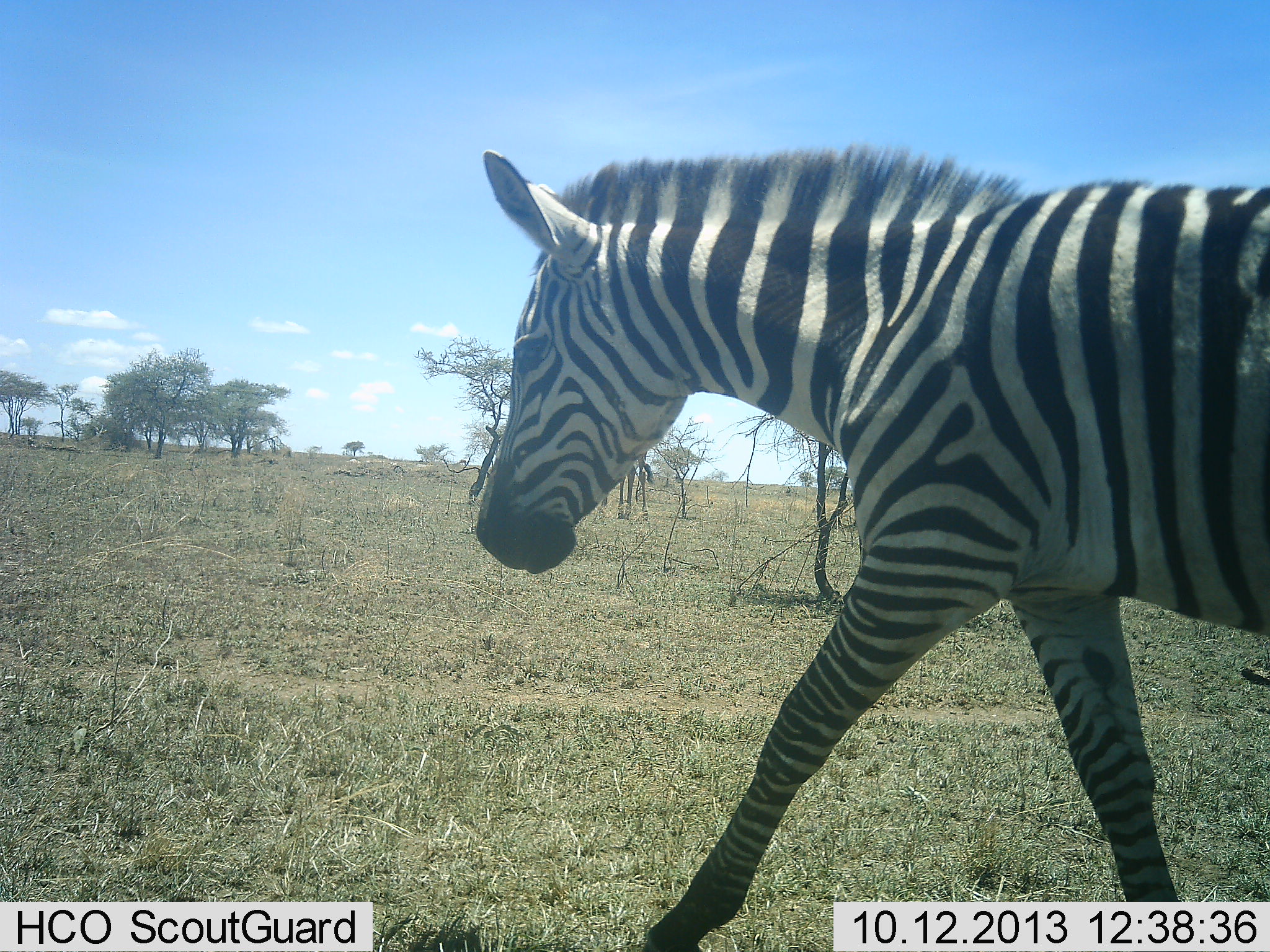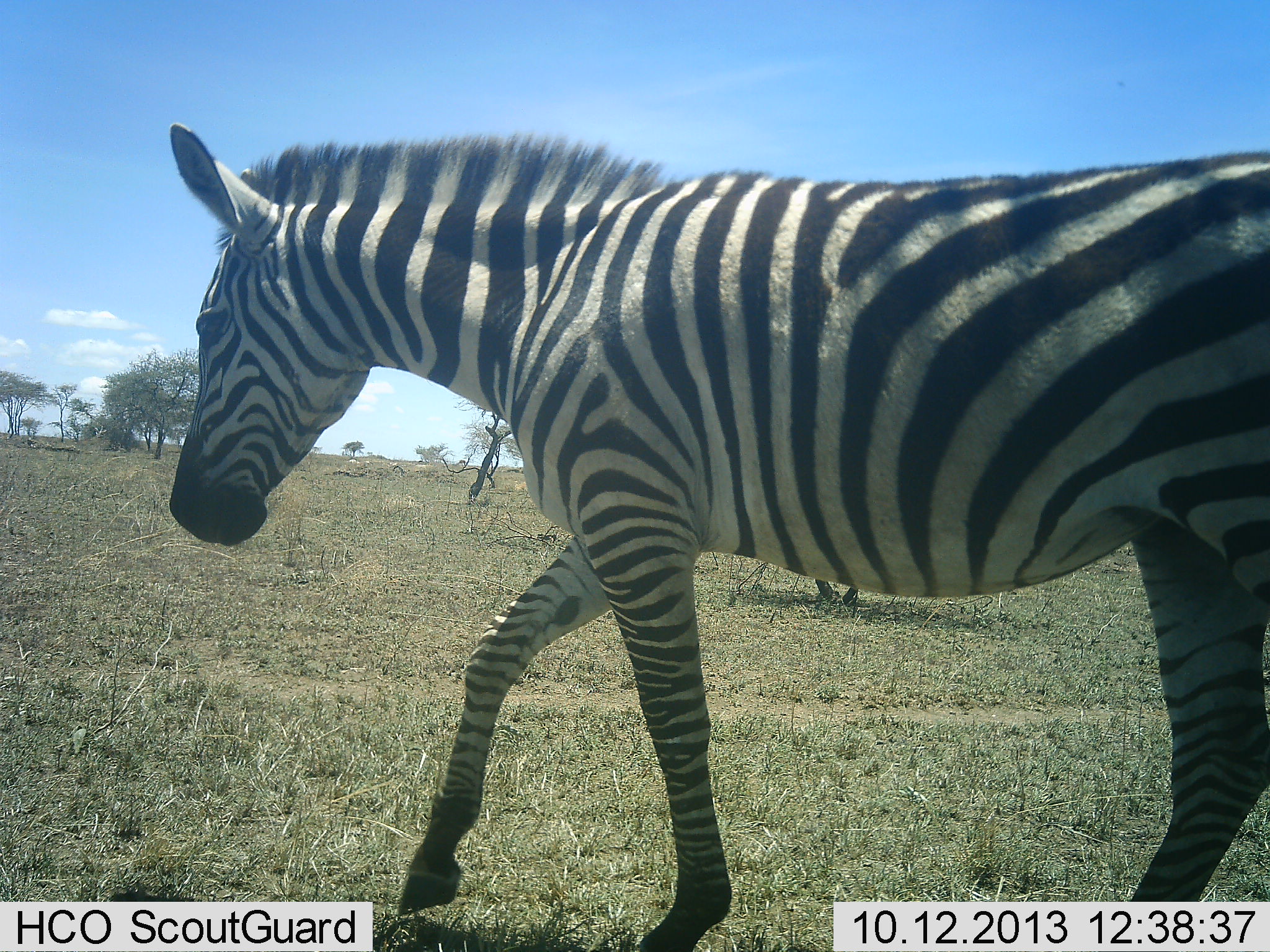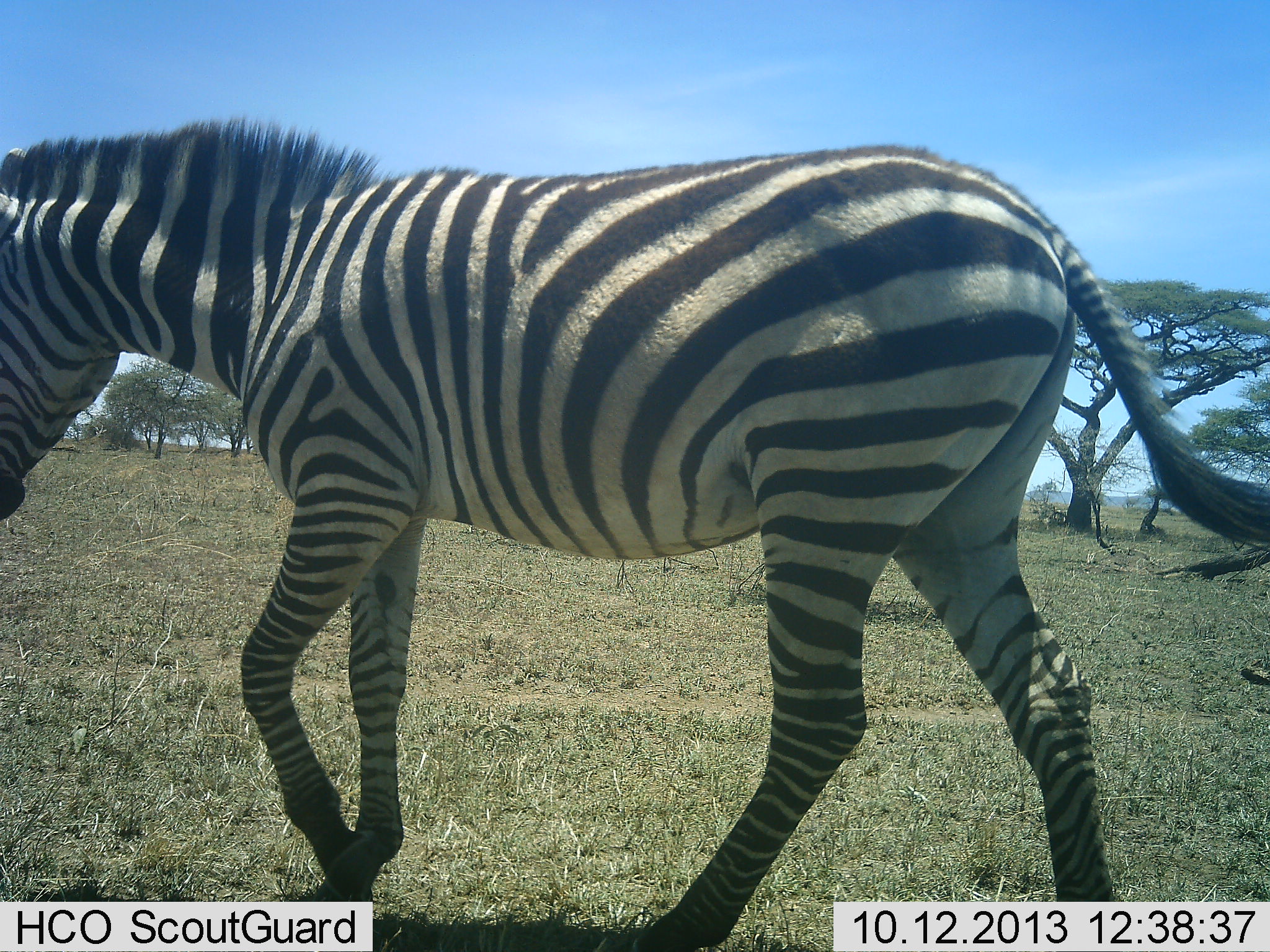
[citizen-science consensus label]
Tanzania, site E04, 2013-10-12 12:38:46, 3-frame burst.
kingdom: Animalia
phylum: Chordata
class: Mammalia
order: Perissodactyla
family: Equidae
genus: Equus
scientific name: Equus quagga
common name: plains zebra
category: zebra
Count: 1.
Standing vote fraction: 4%.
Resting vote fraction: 0%.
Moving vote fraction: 96%.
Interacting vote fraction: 0%.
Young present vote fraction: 0%.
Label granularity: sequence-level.